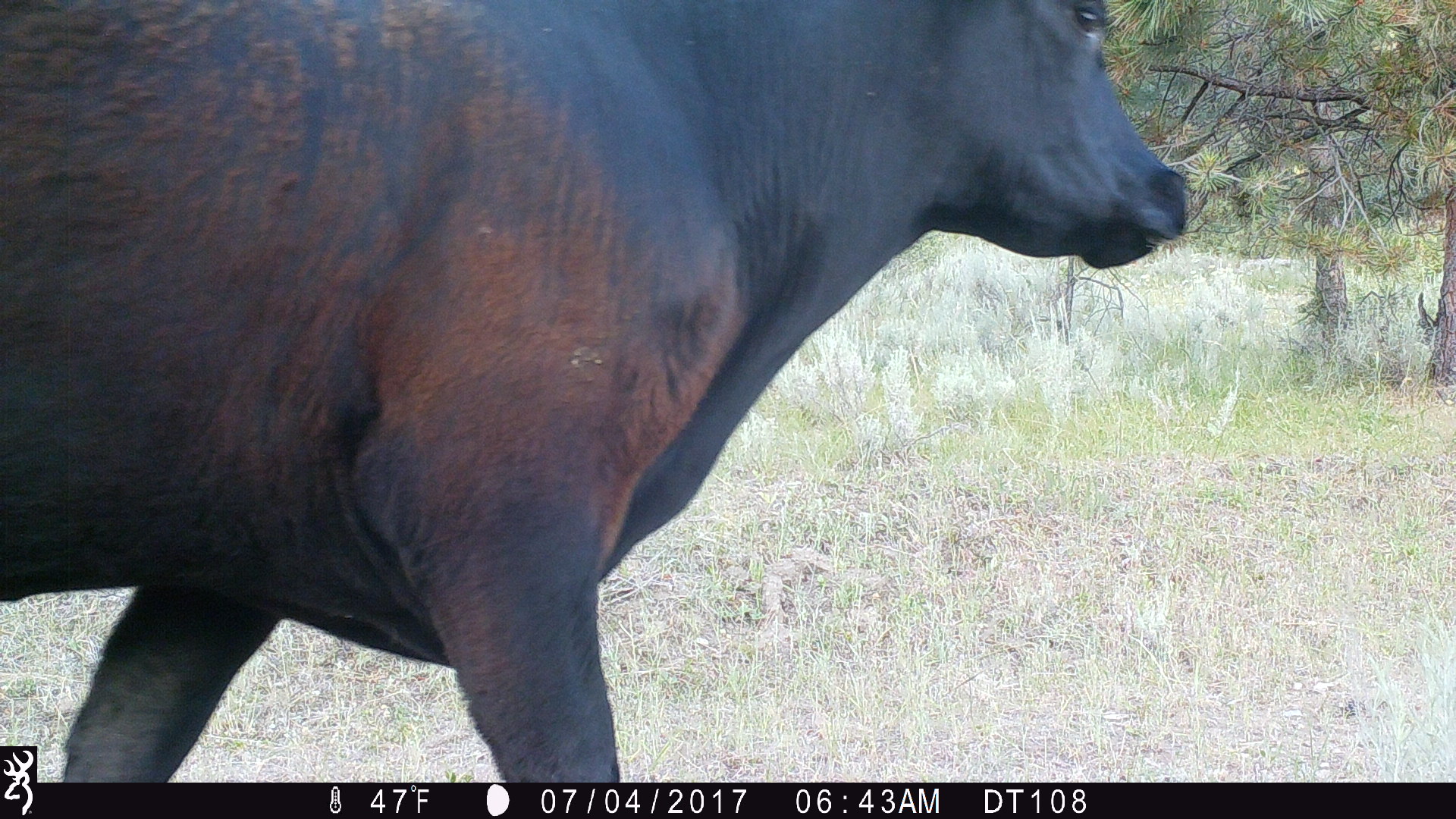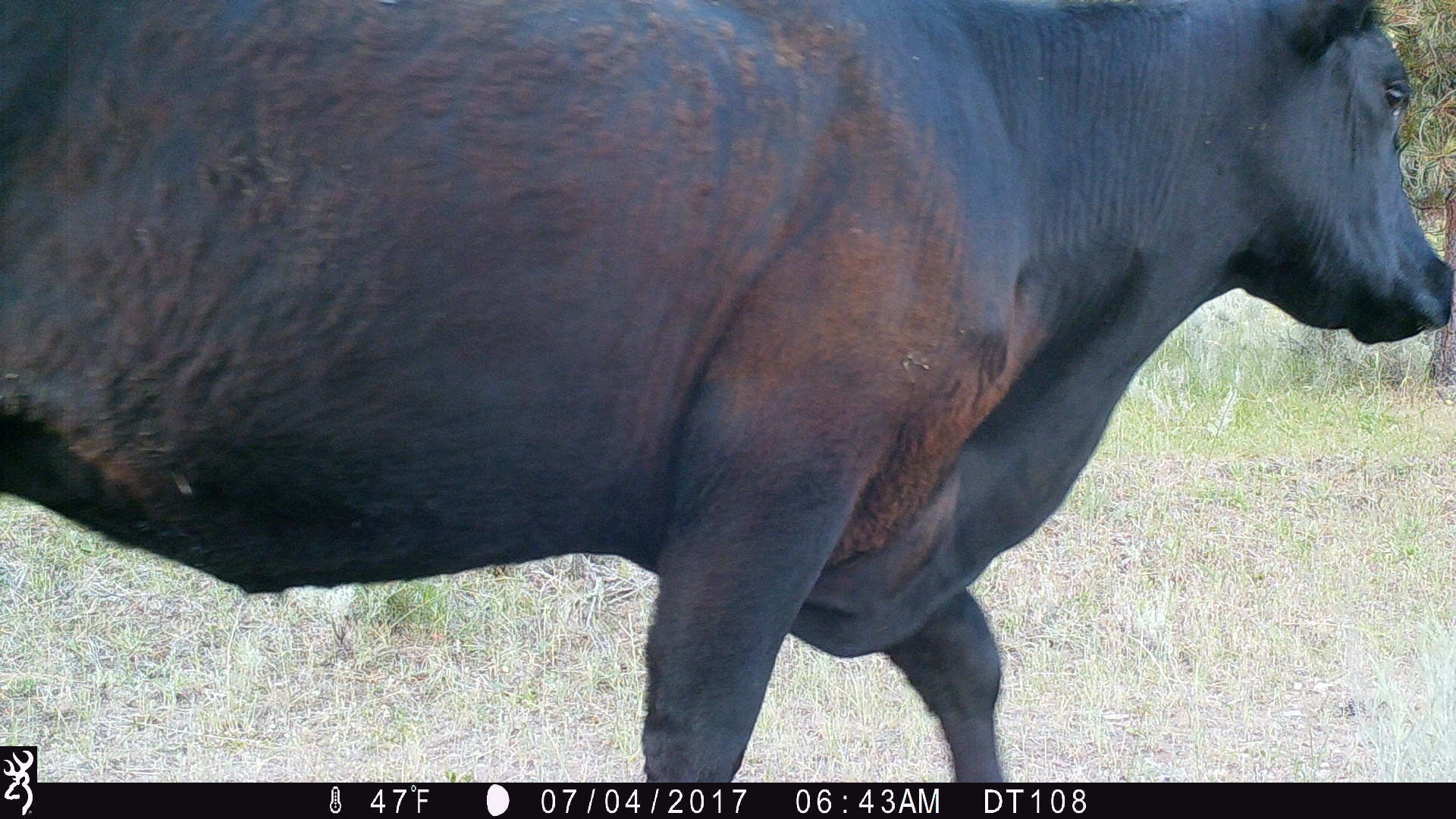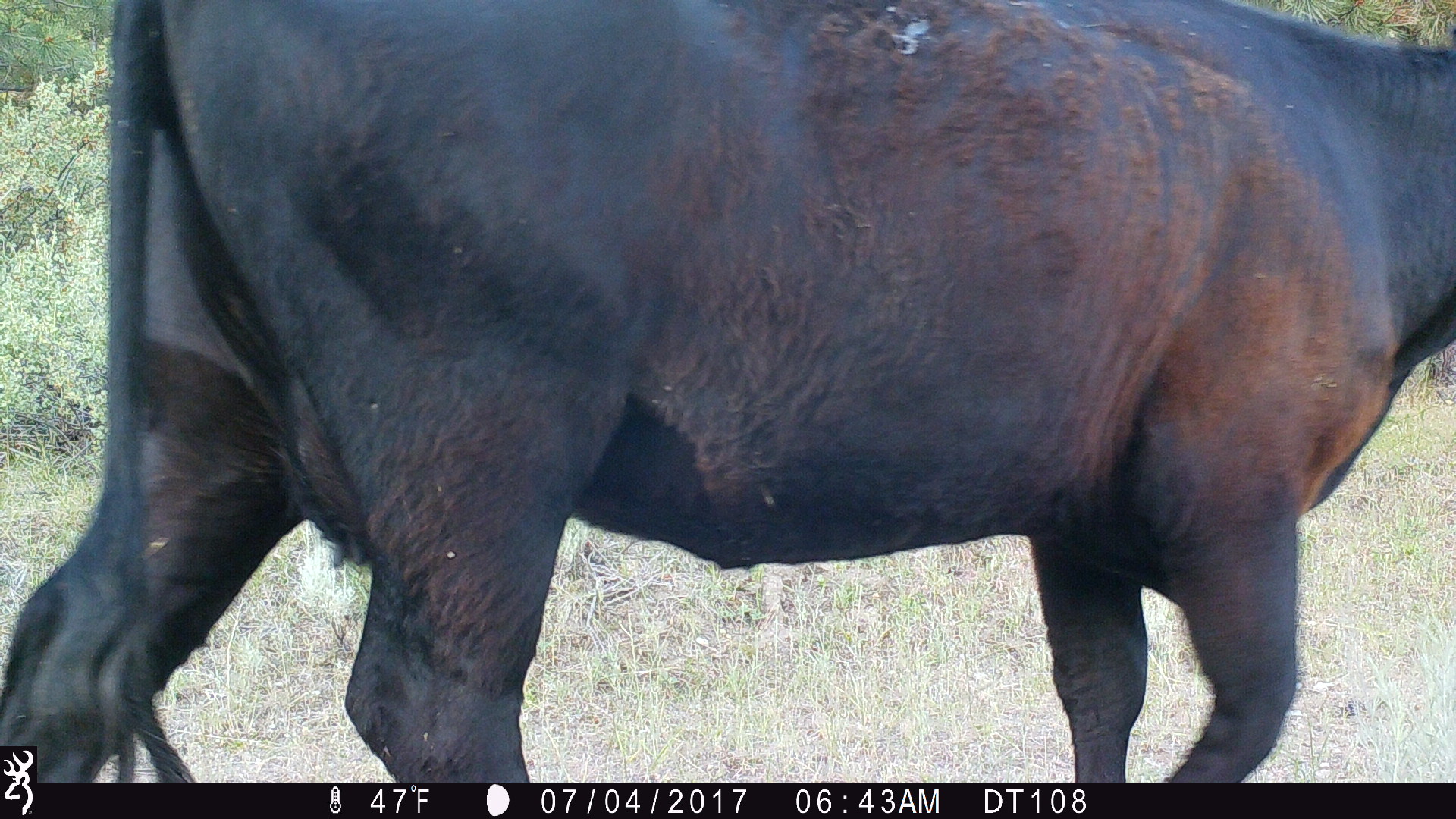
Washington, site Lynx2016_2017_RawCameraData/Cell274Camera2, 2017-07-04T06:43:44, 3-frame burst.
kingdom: Animalia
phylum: Chordata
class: Mammalia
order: Artiodactyla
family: Bovidae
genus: Bos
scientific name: Bos taurus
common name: domestic cattle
Domestic cattle (Bos taurus). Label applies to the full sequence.